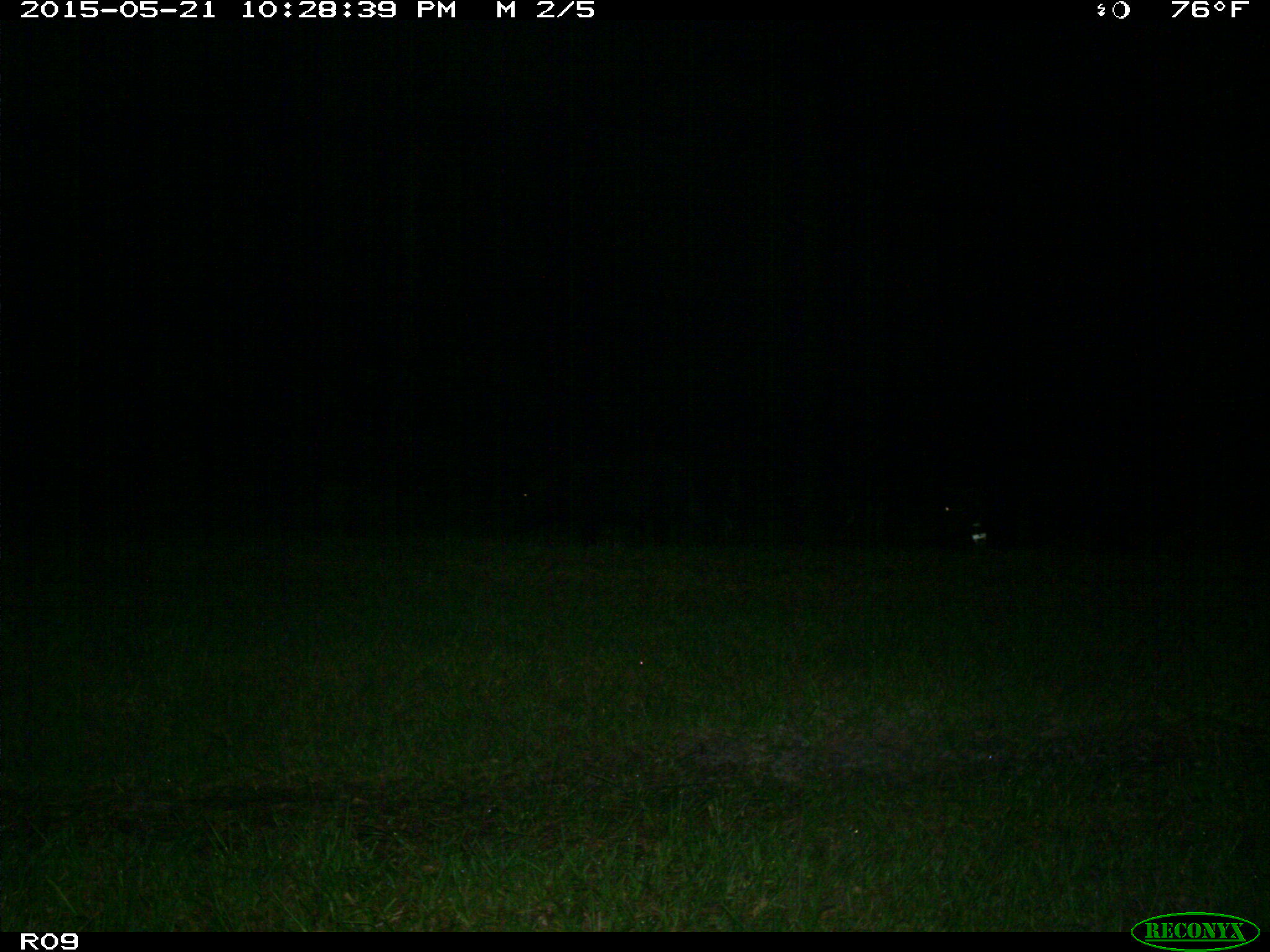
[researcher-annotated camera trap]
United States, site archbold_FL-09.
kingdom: Animalia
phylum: Chordata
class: Mammalia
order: Artiodactyla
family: Suidae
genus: Sus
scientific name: Sus scrofa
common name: wild boar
Sus scrofa (wild boar).